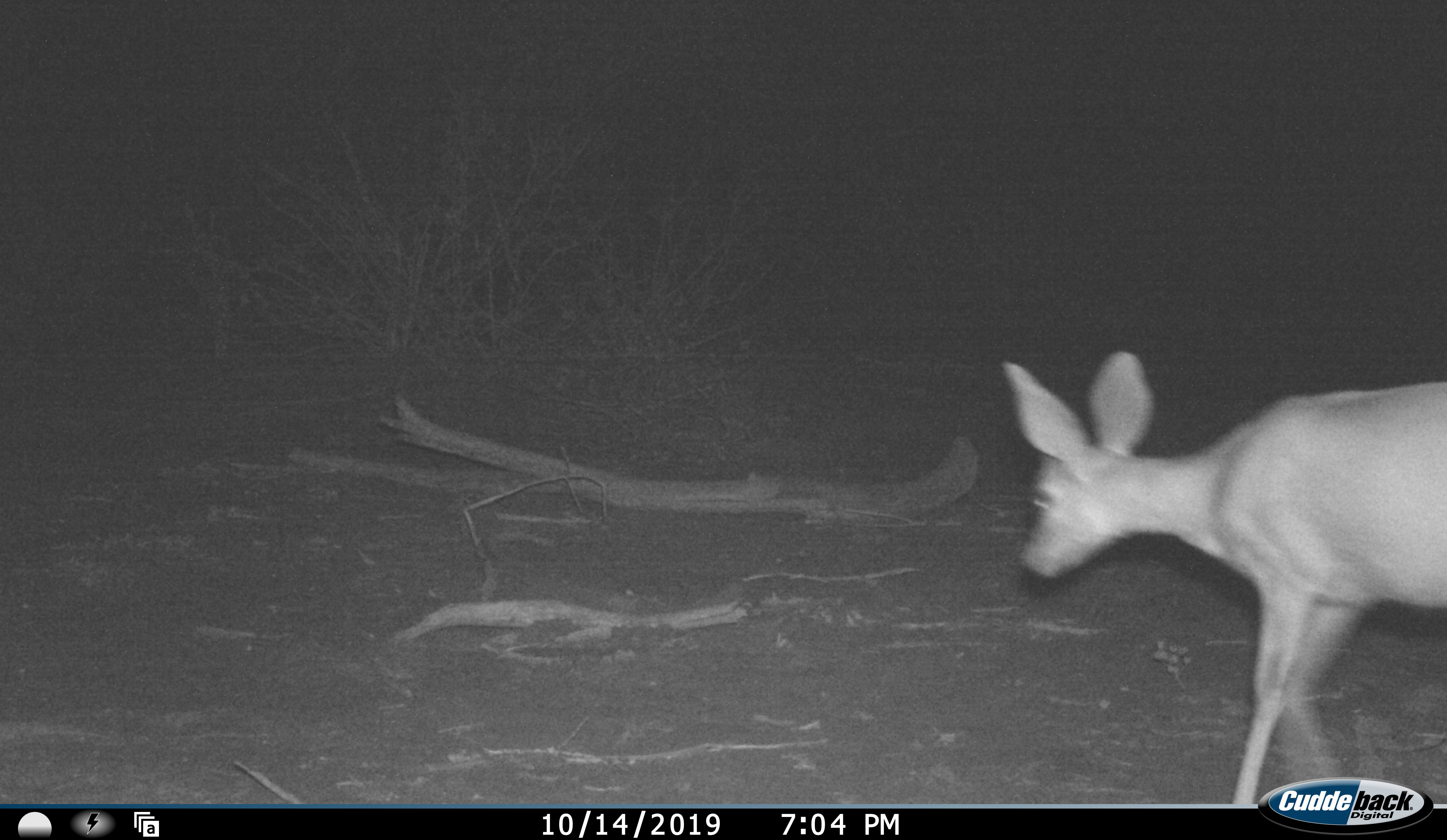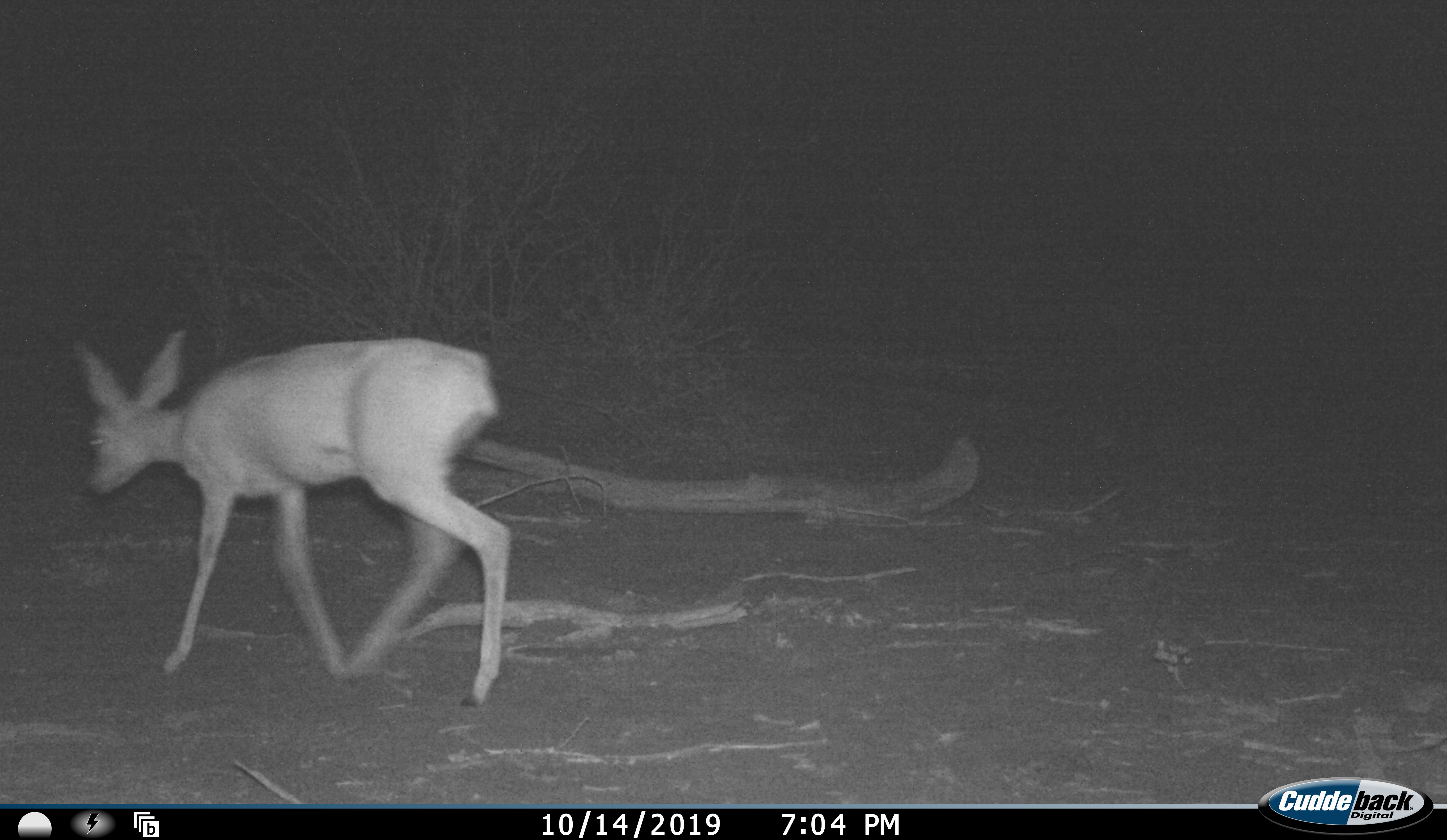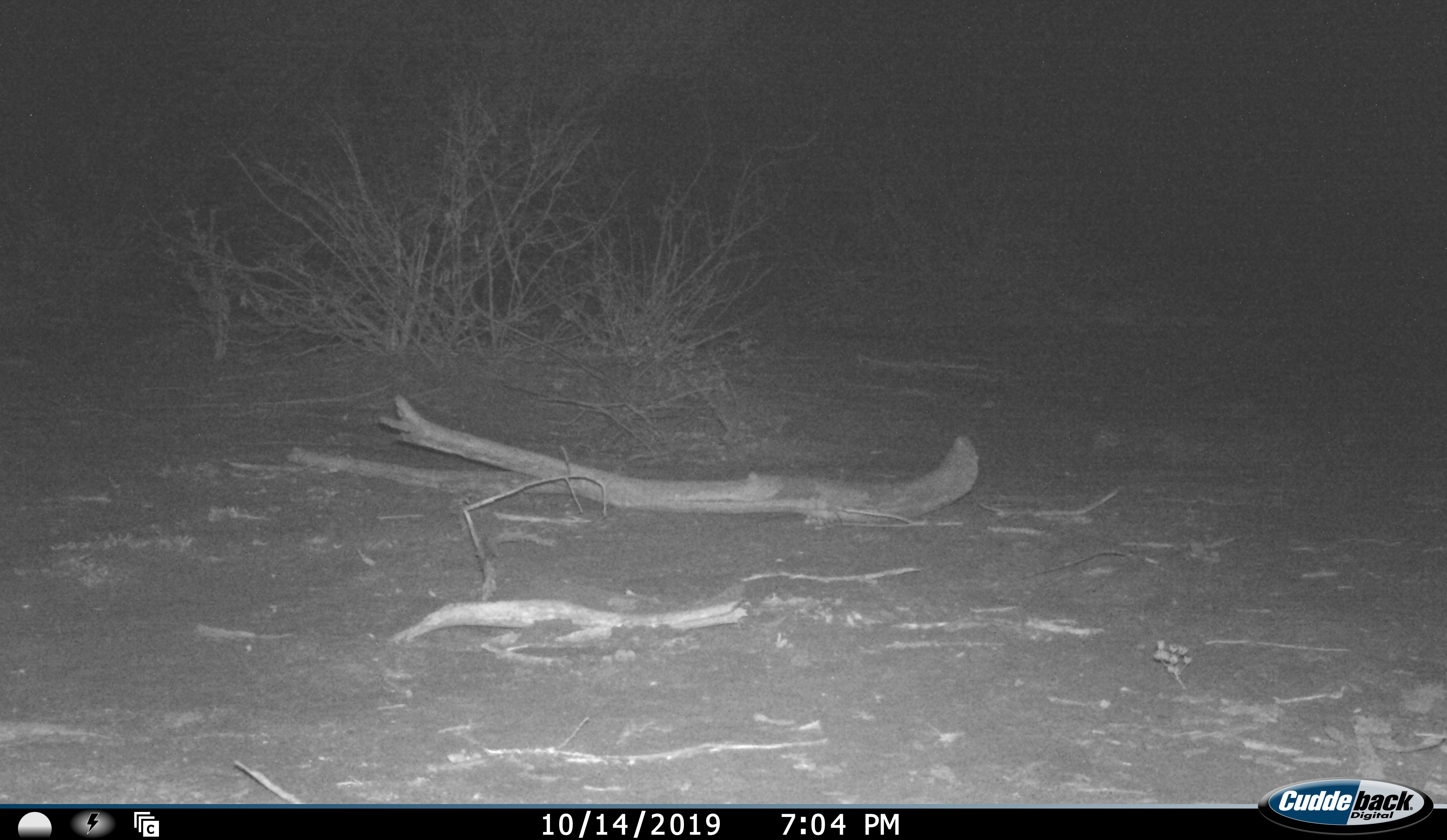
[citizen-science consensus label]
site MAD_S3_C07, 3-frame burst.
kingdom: Animalia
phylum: Chordata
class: Mammalia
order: Artiodactyla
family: Bovidae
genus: Raphicerus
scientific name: Raphicerus campestris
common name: steenbok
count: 1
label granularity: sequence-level